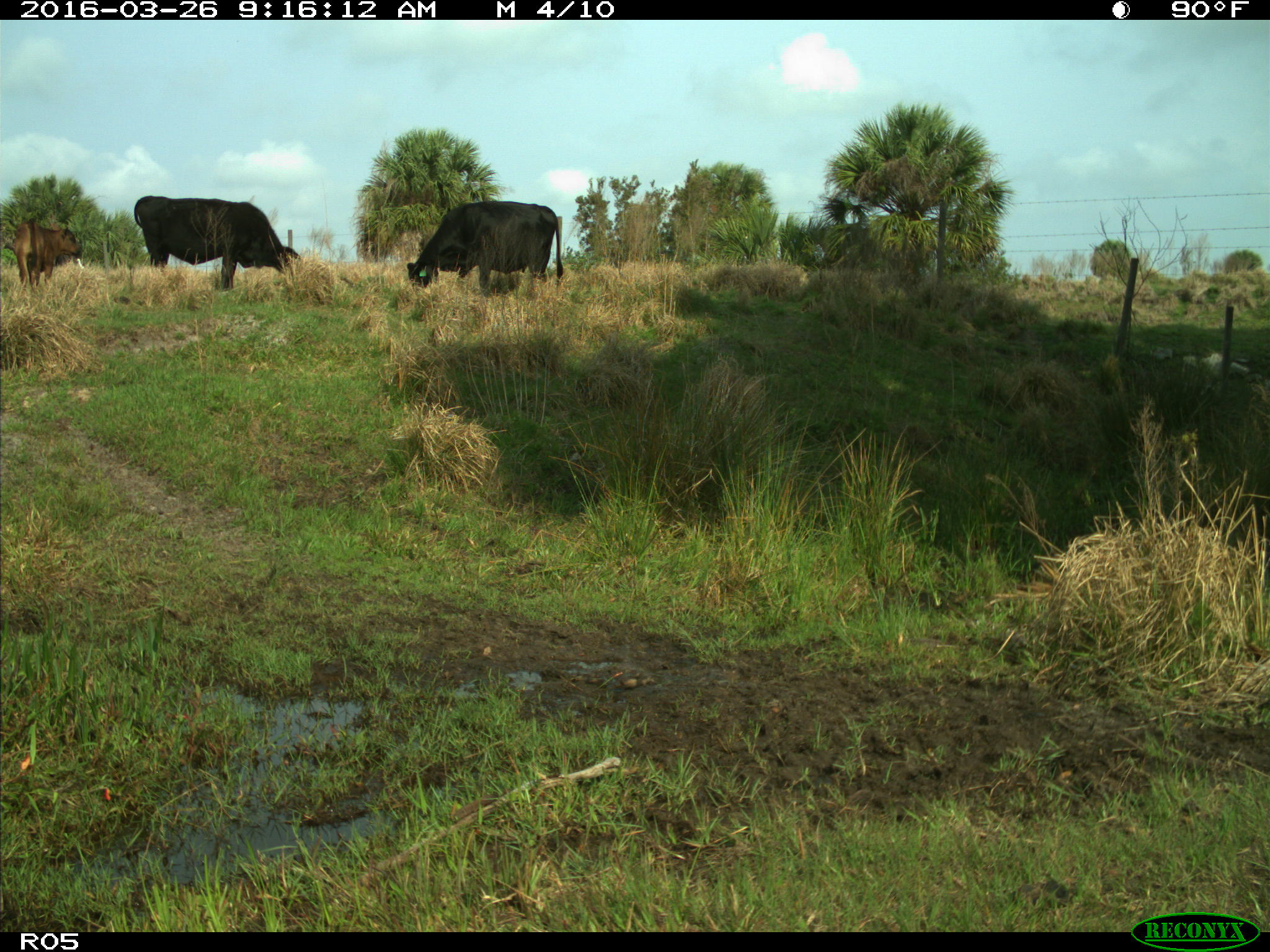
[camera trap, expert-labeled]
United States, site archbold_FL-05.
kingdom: Animalia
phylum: Chordata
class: Mammalia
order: Artiodactyla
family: Bovidae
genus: Bos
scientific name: Bos taurus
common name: domestic cow